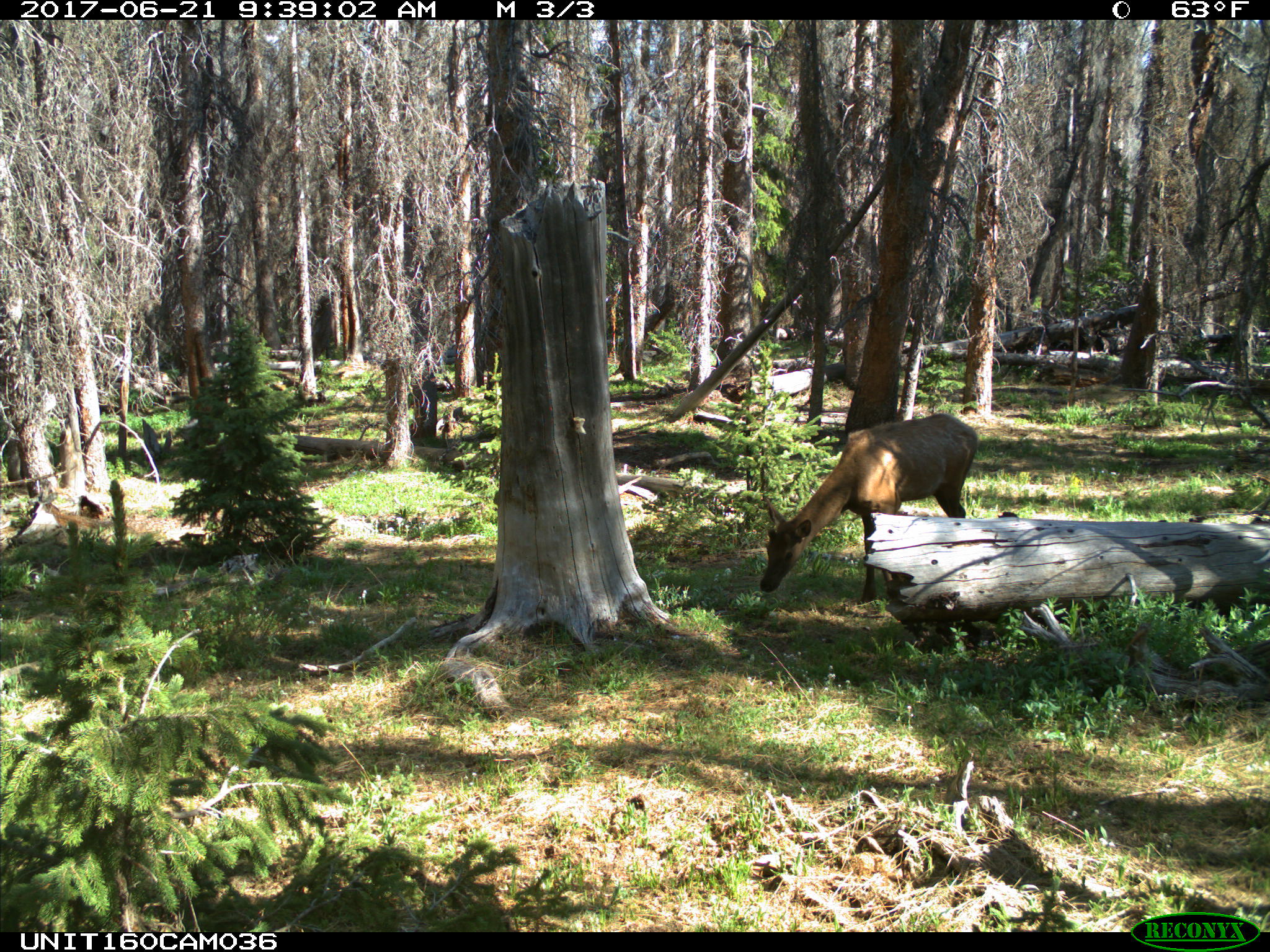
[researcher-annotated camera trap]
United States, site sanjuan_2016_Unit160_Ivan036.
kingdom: Animalia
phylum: Chordata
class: Mammalia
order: Artiodactyla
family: Cervidae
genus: Cervus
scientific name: Cervus elaphus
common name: red deer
Cervus elaphus (red deer).